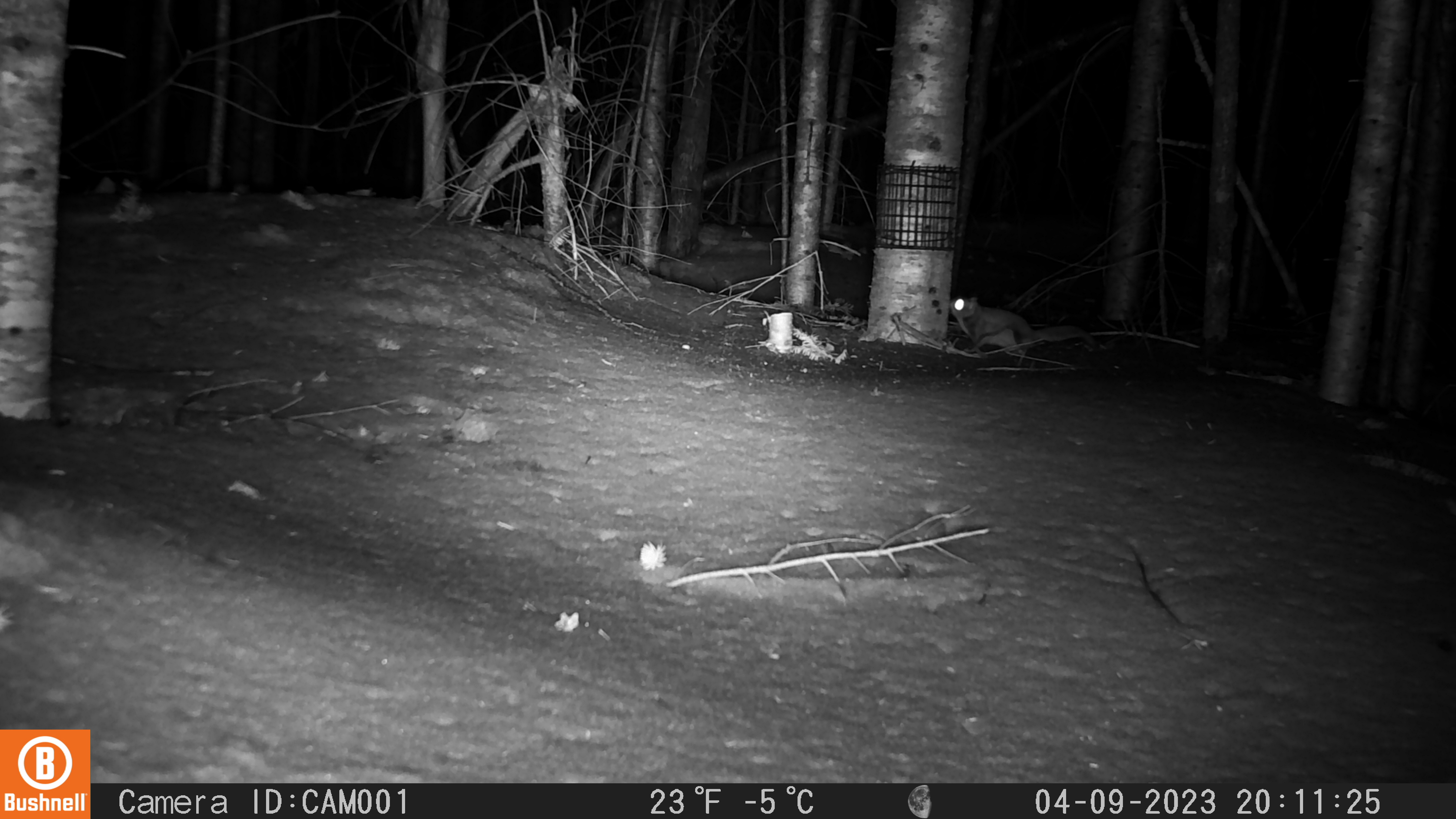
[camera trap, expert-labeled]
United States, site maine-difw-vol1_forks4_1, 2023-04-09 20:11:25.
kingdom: Animalia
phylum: Chordata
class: Mammalia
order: Rodentia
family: Sciuridae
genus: Glaucomys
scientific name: Glaucomys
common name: flying squirrel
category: flying squirrel sp.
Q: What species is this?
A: Flying squirrel sp. (flying squirrel) (Glaucomys).